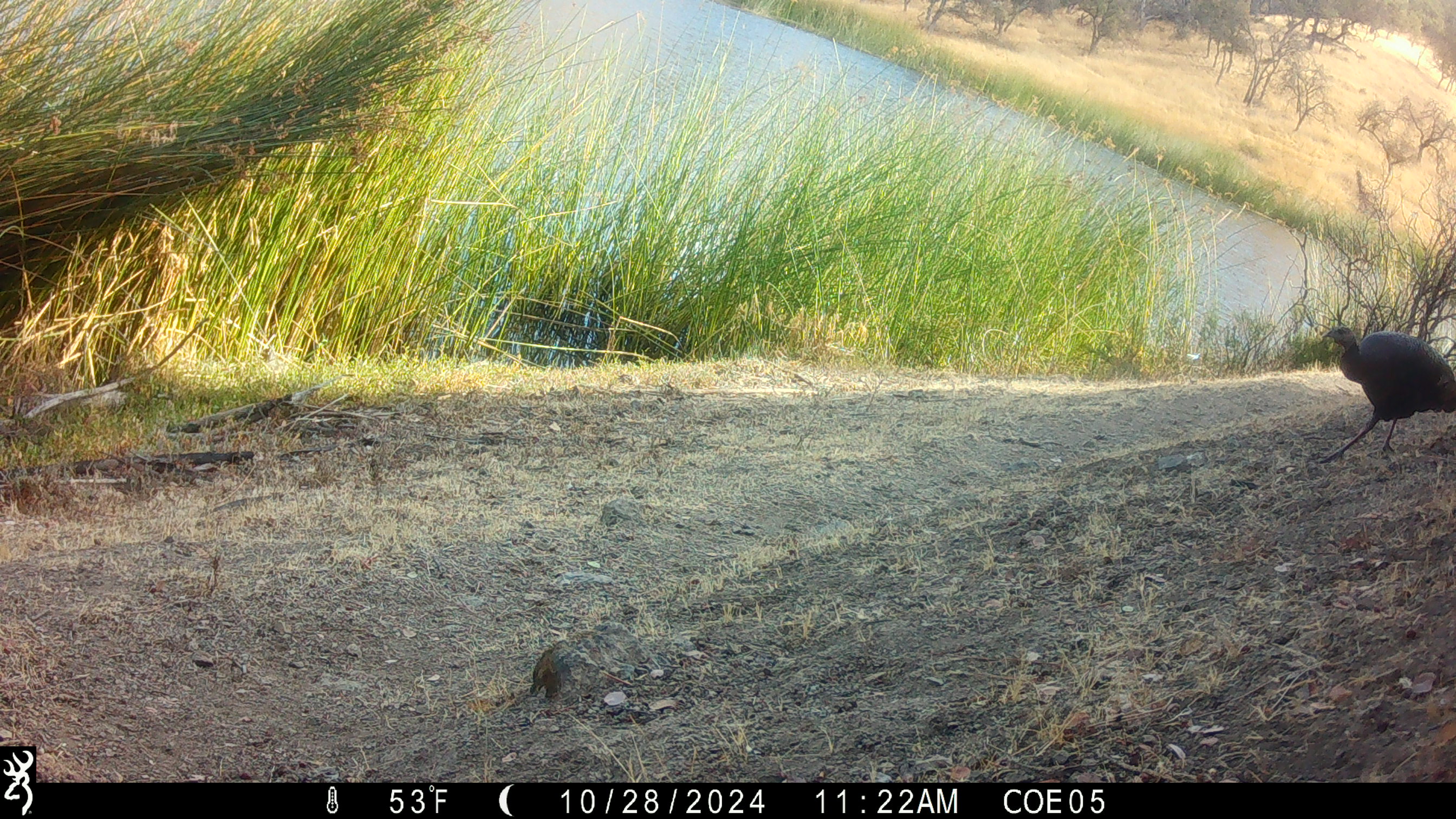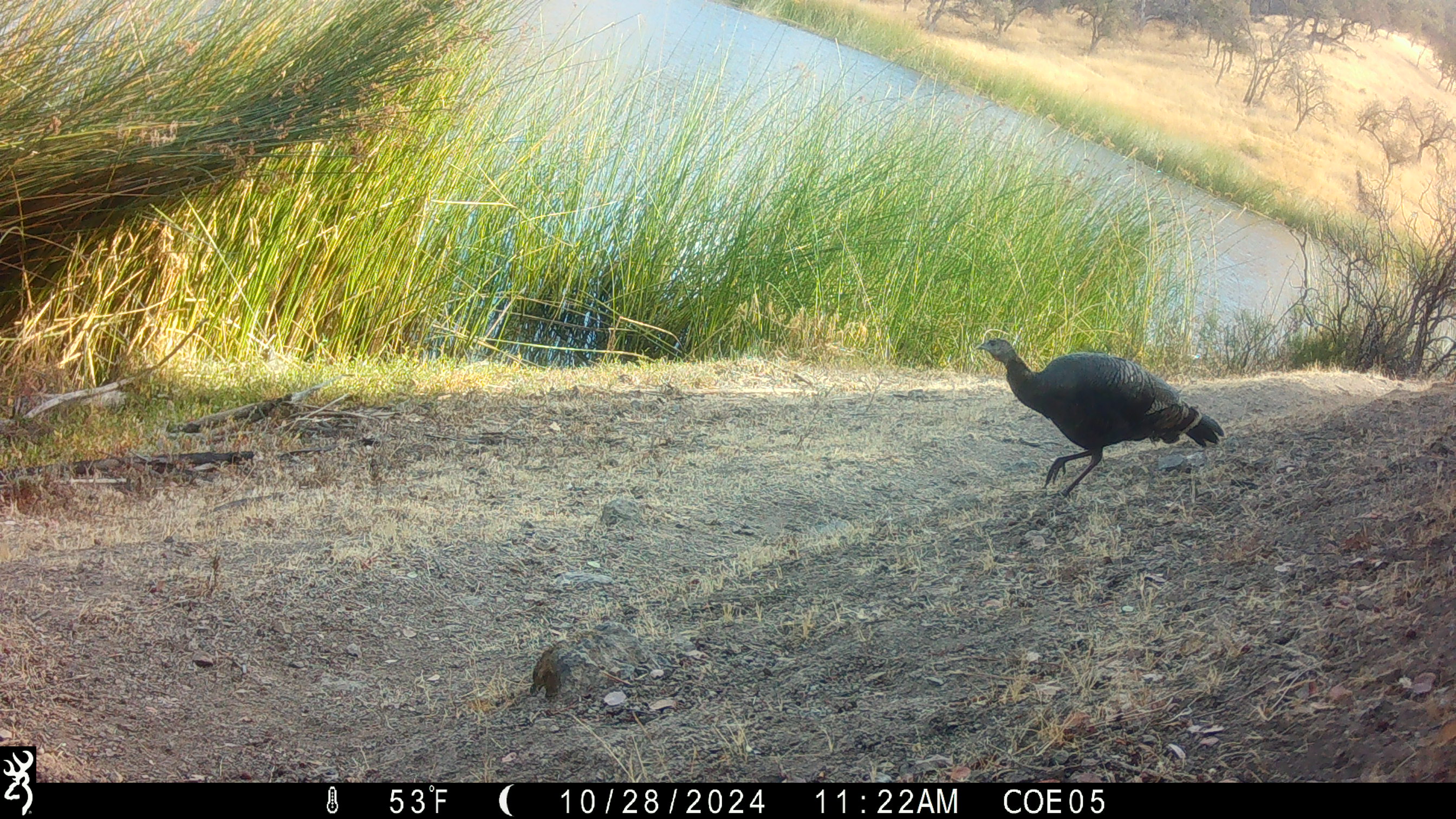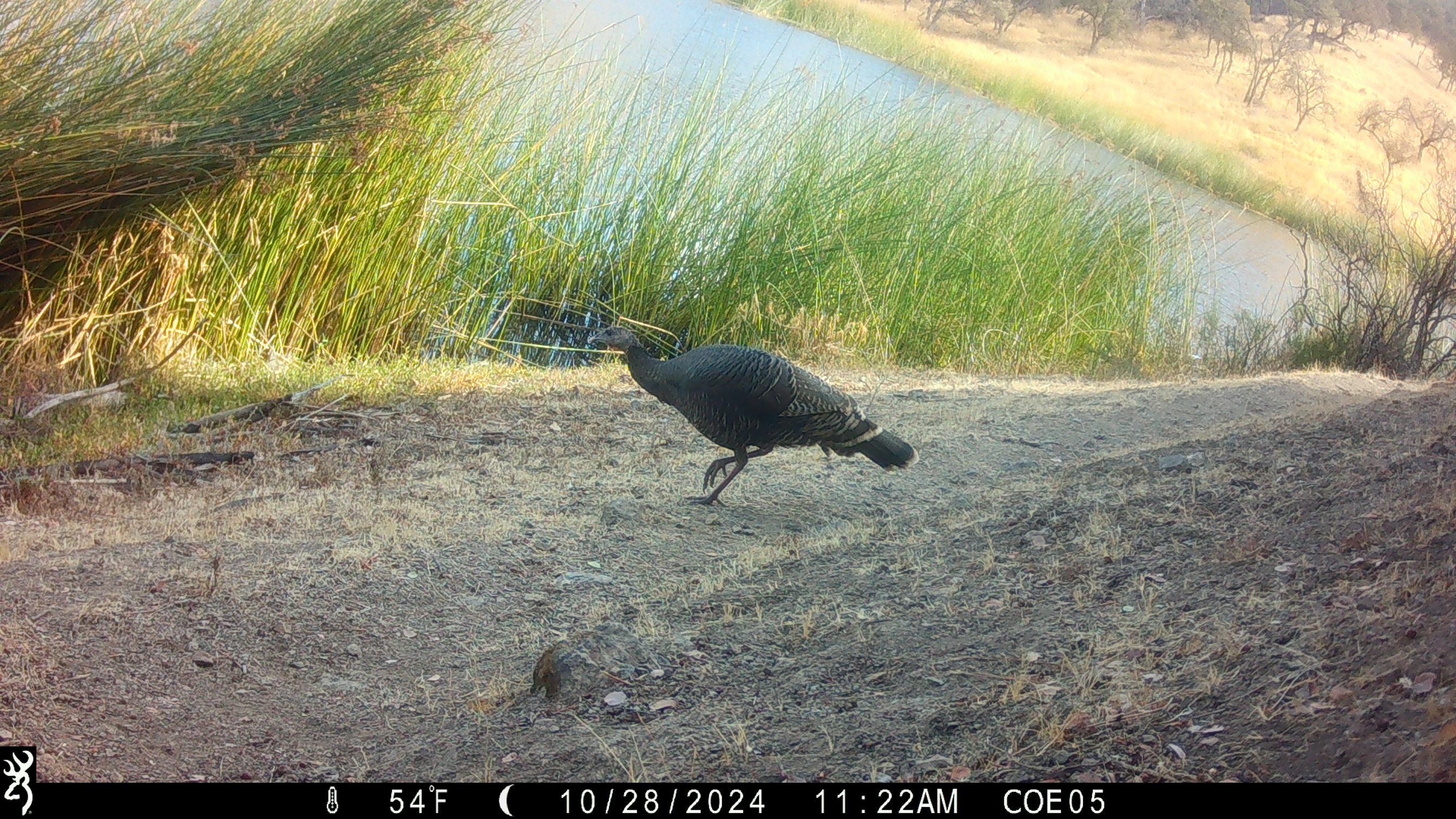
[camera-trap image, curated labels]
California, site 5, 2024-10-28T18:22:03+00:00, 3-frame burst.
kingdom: Animalia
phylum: Chordata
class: Aves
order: Galliformes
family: Phasianidae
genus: Meleagris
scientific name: Meleagris gallopavo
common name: turkey